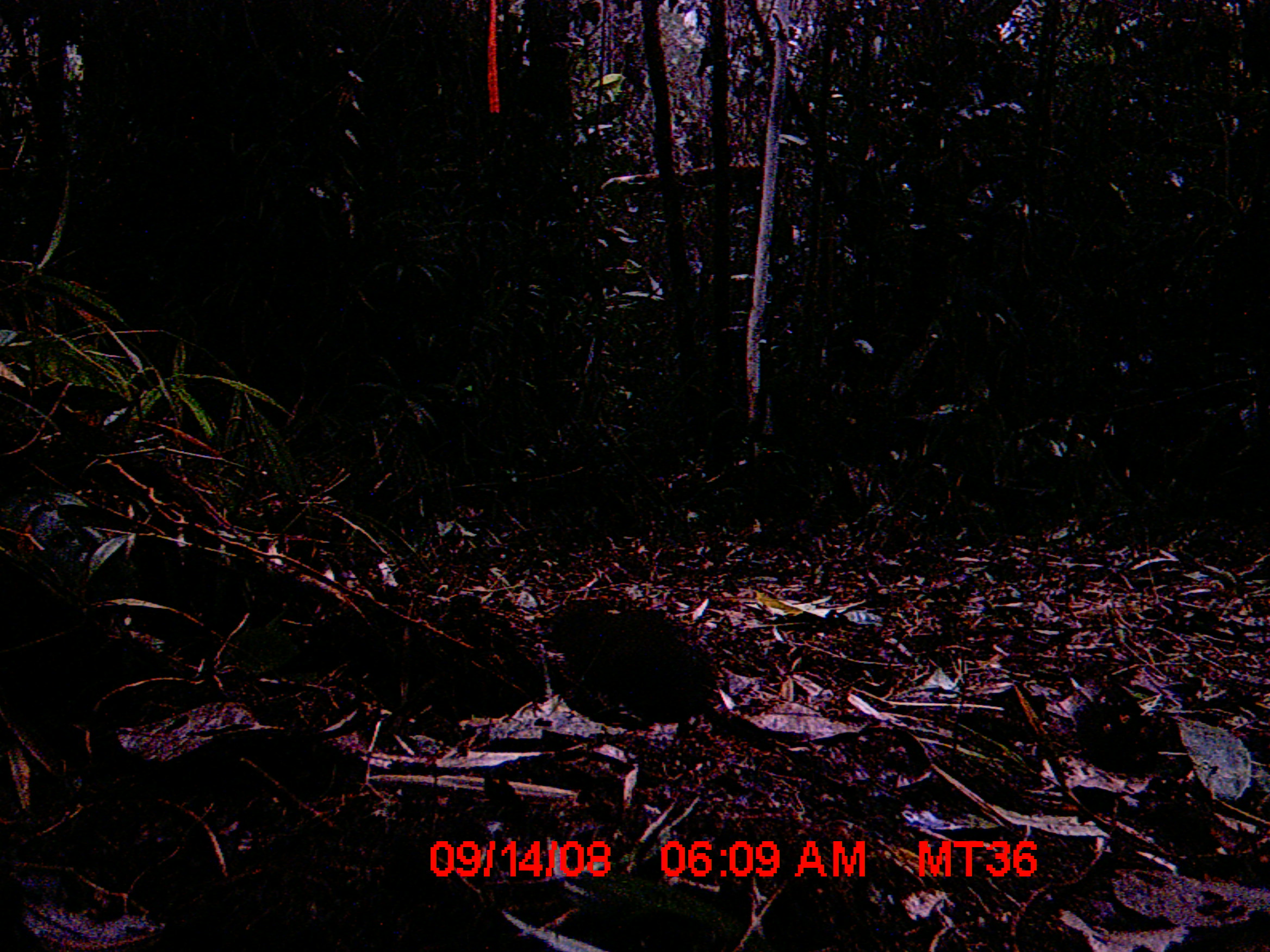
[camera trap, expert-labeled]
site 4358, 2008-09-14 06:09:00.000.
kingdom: Animalia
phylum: Chordata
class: Mammalia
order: Rodentia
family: Muridae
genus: Rattus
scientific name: Rattus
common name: rodent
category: unknown rat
Unknown rat (rodent) (Rattus), count 1.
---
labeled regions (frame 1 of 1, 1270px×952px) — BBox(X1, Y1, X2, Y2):
unknown rat: BBox(536, 598, 776, 752)